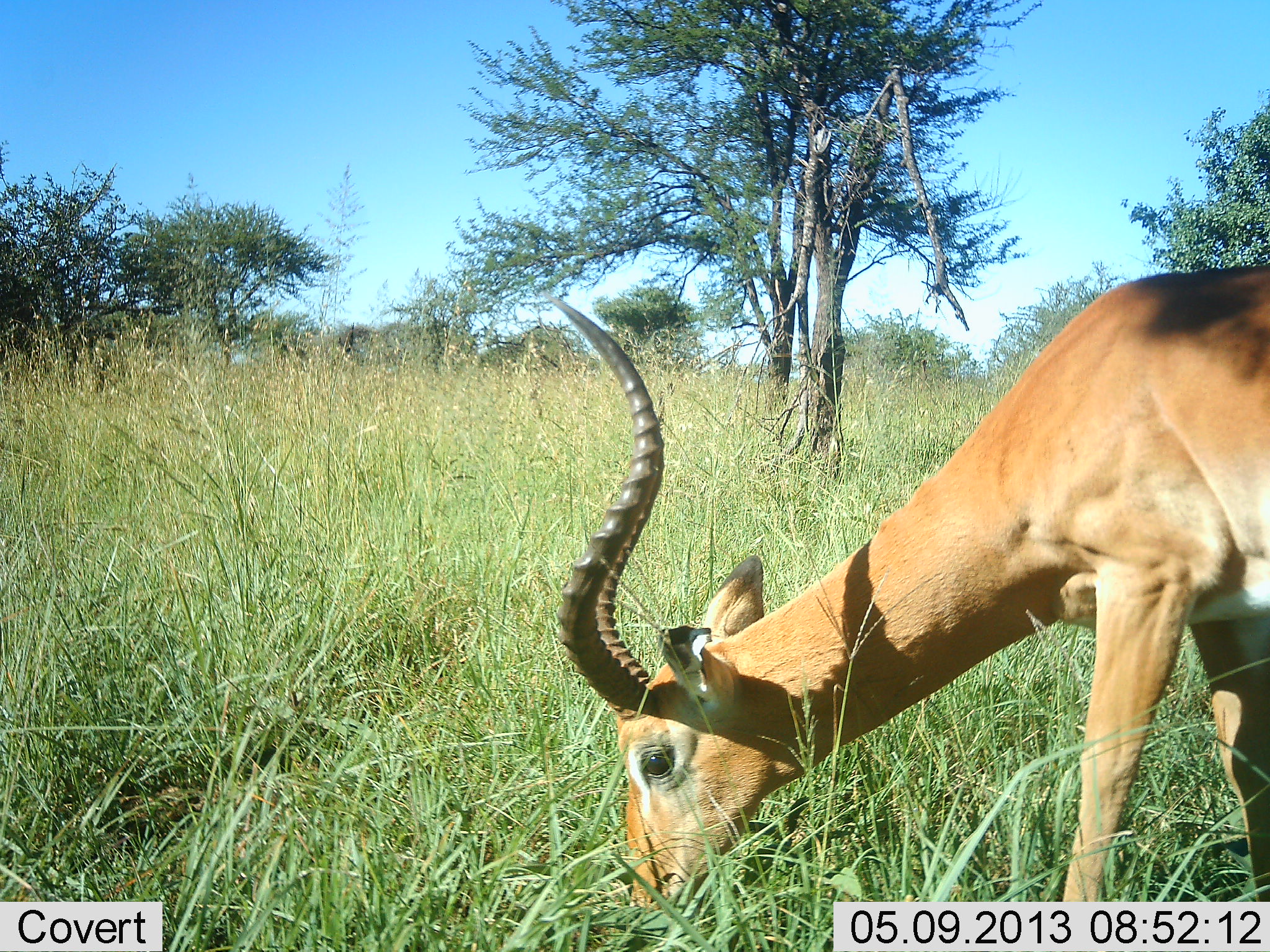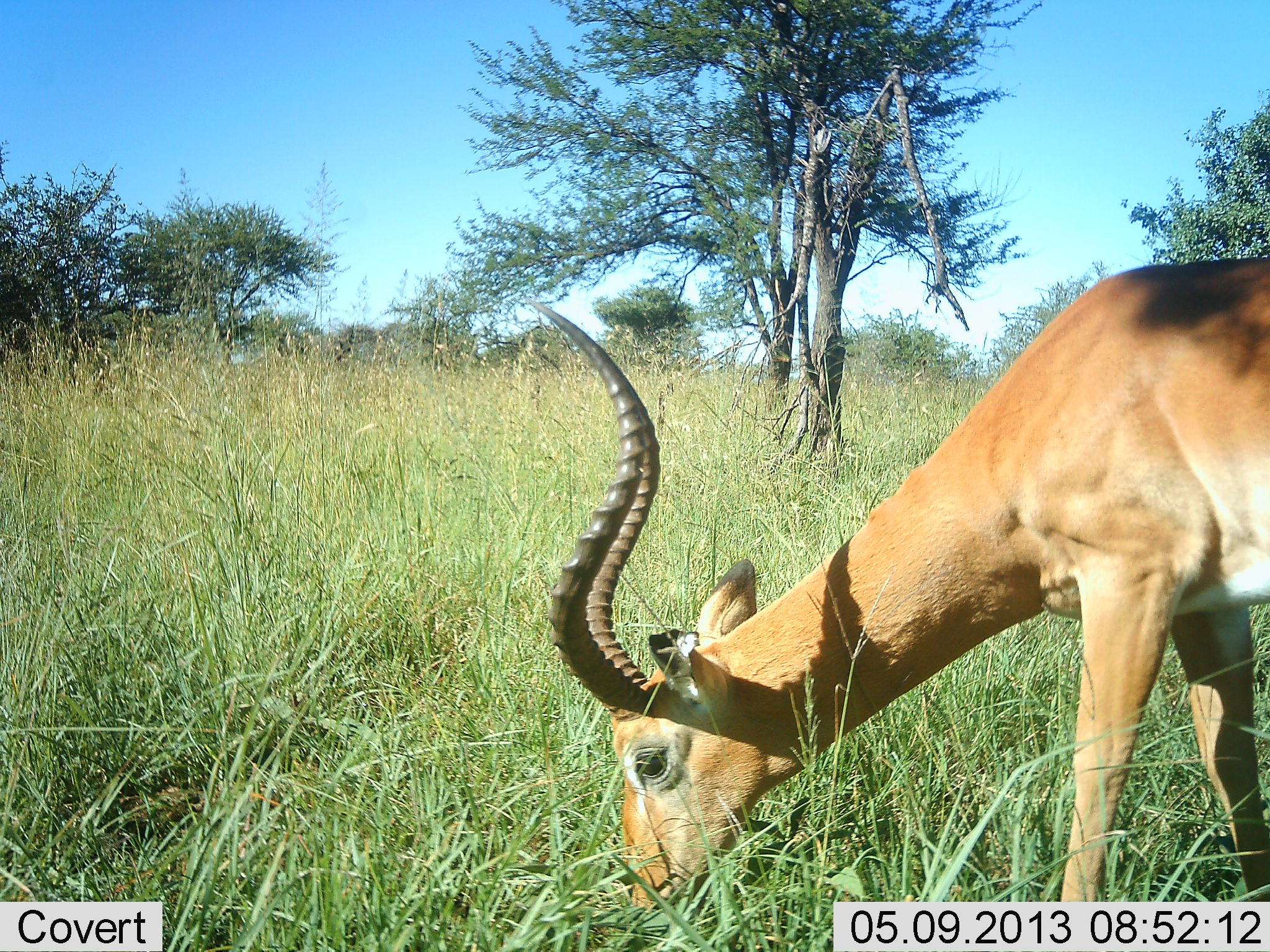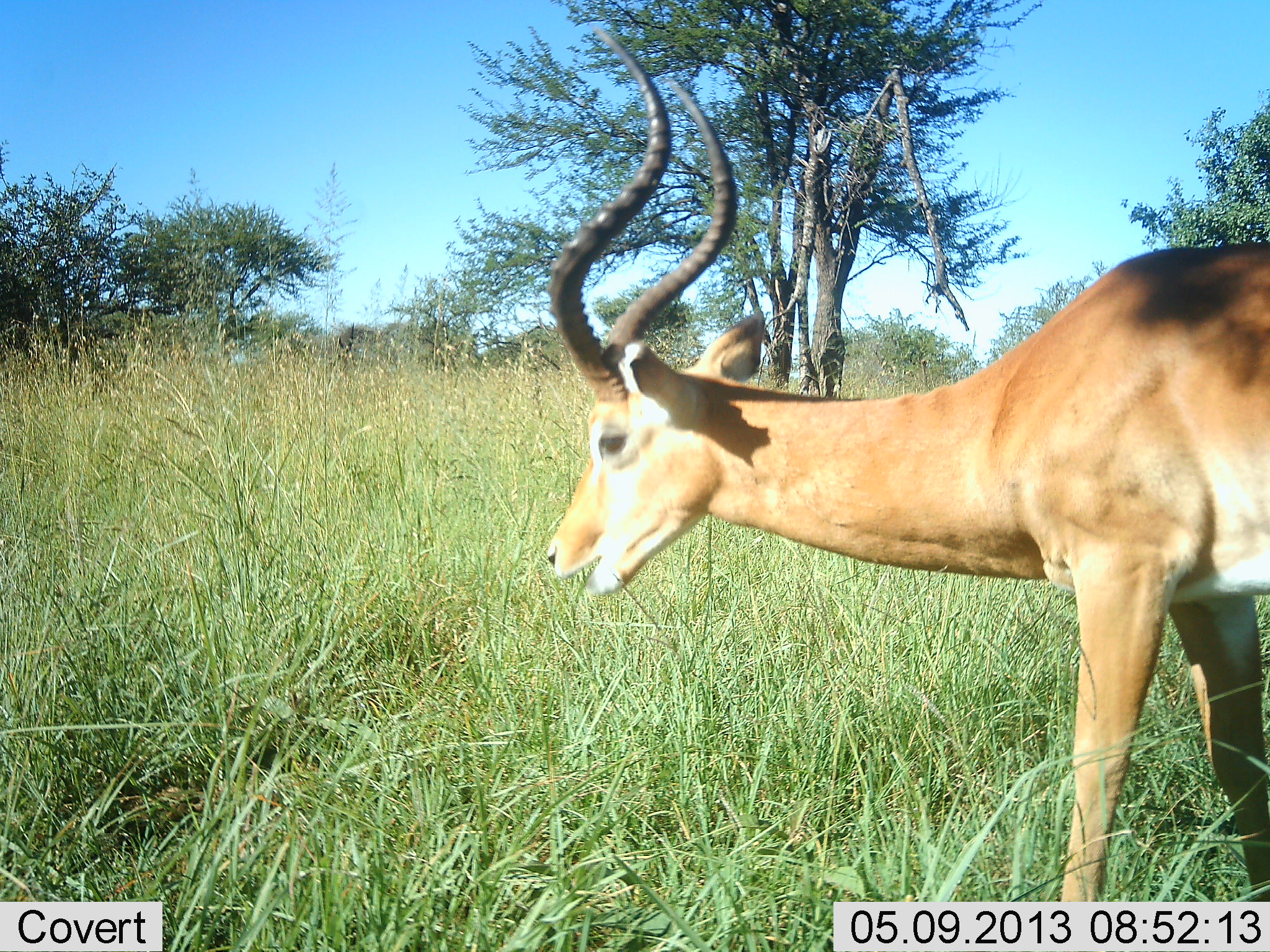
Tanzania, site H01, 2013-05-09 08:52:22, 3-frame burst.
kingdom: Animalia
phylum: Chordata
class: Mammalia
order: Artiodactyla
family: Bovidae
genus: Aepyceros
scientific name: Aepyceros melampus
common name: impala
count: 1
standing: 40%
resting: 0%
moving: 0%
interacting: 0%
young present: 0%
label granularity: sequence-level